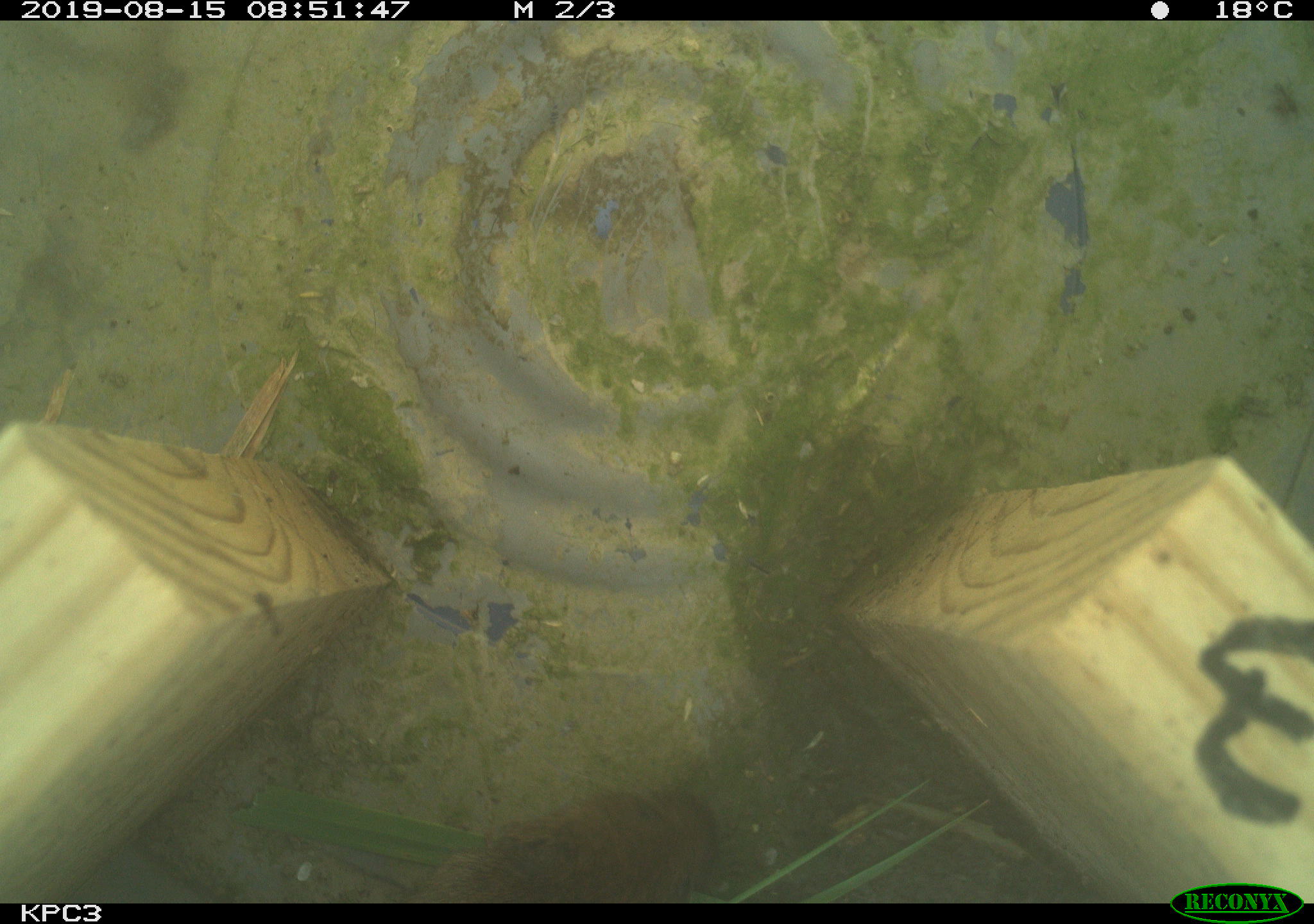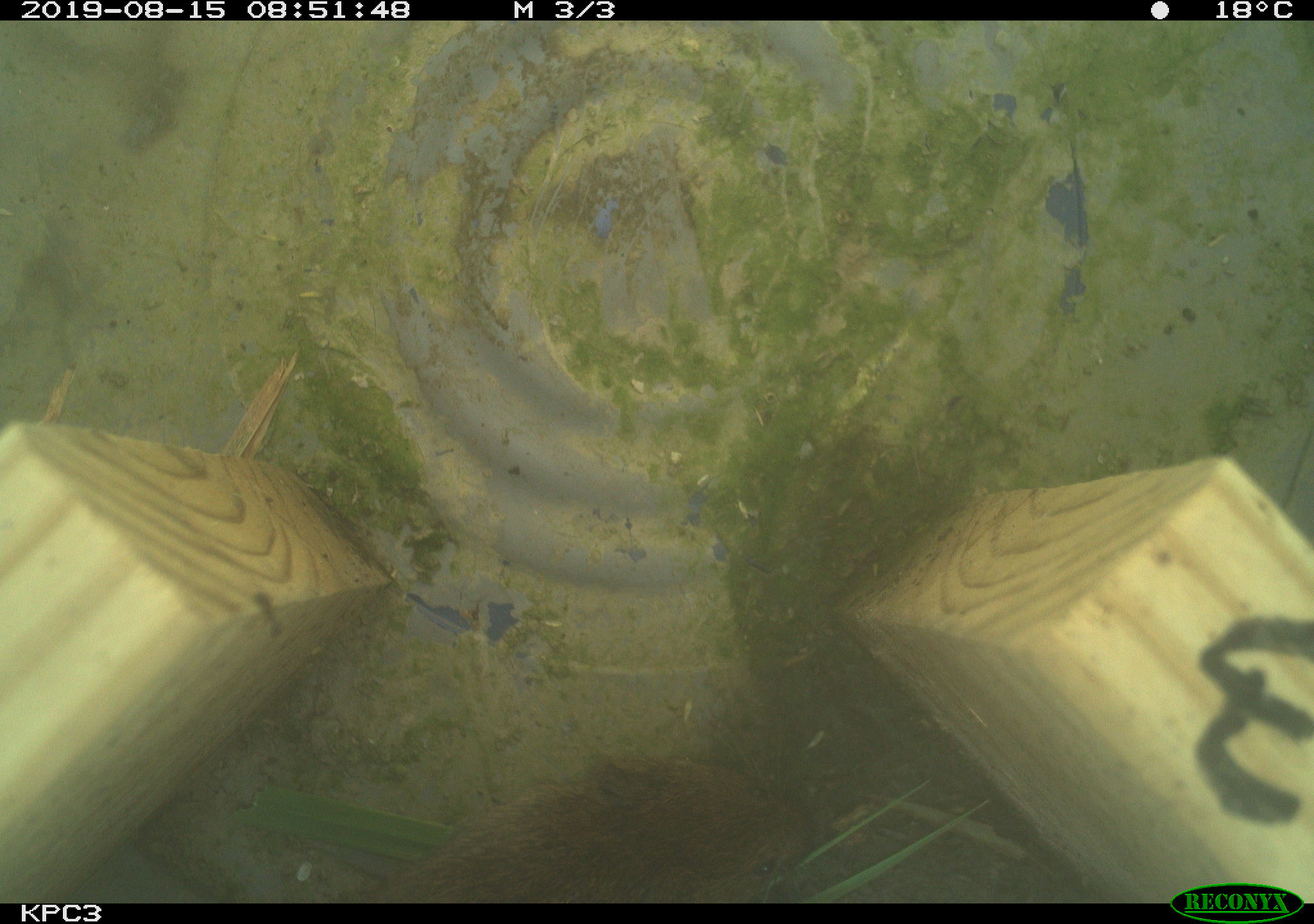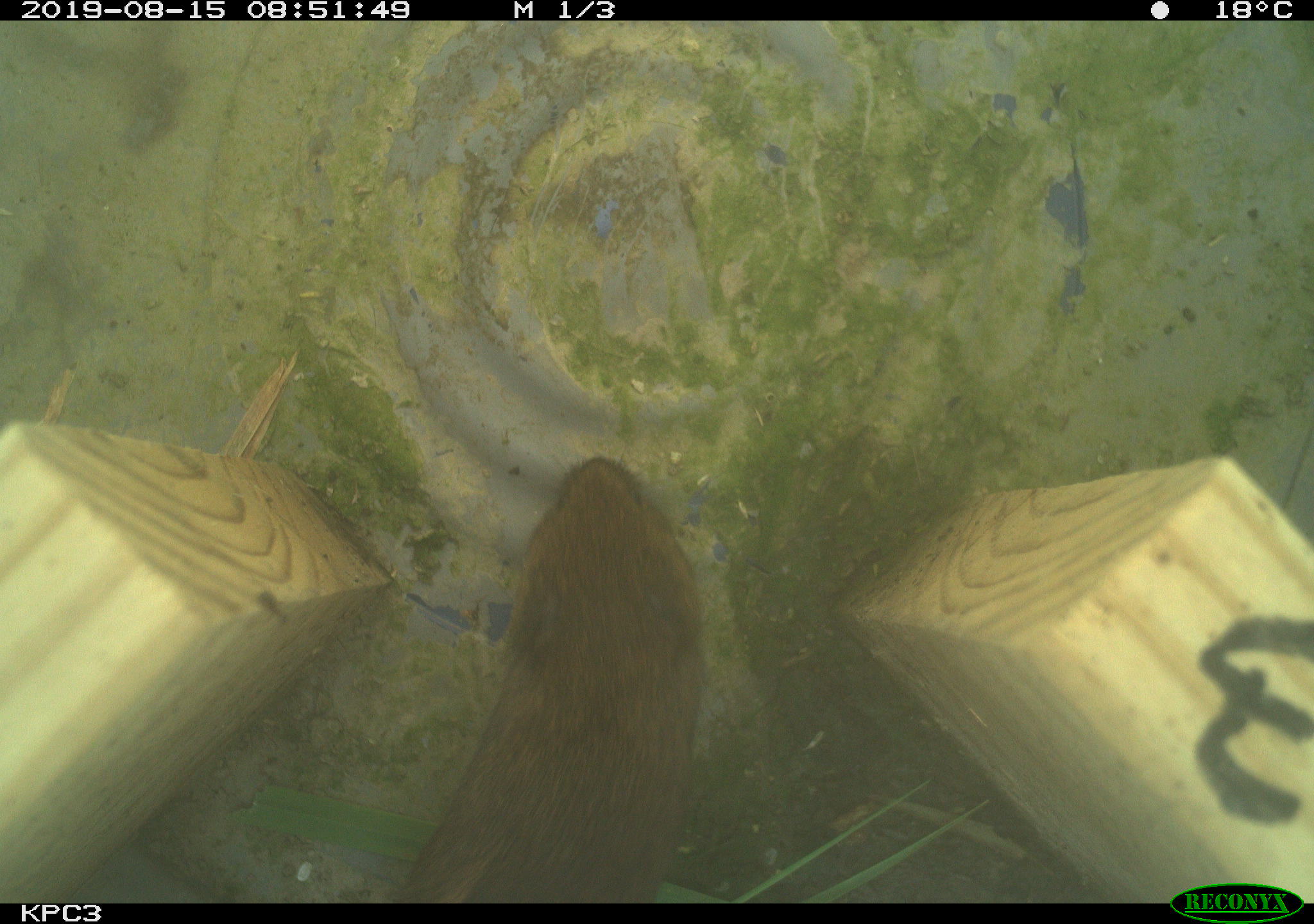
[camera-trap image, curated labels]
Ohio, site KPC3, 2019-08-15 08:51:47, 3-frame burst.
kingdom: Animalia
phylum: Chordata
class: Mammalia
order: Rodentia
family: Cricetidae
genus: Microtus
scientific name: Microtus pennsylvanicus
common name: meadow vole